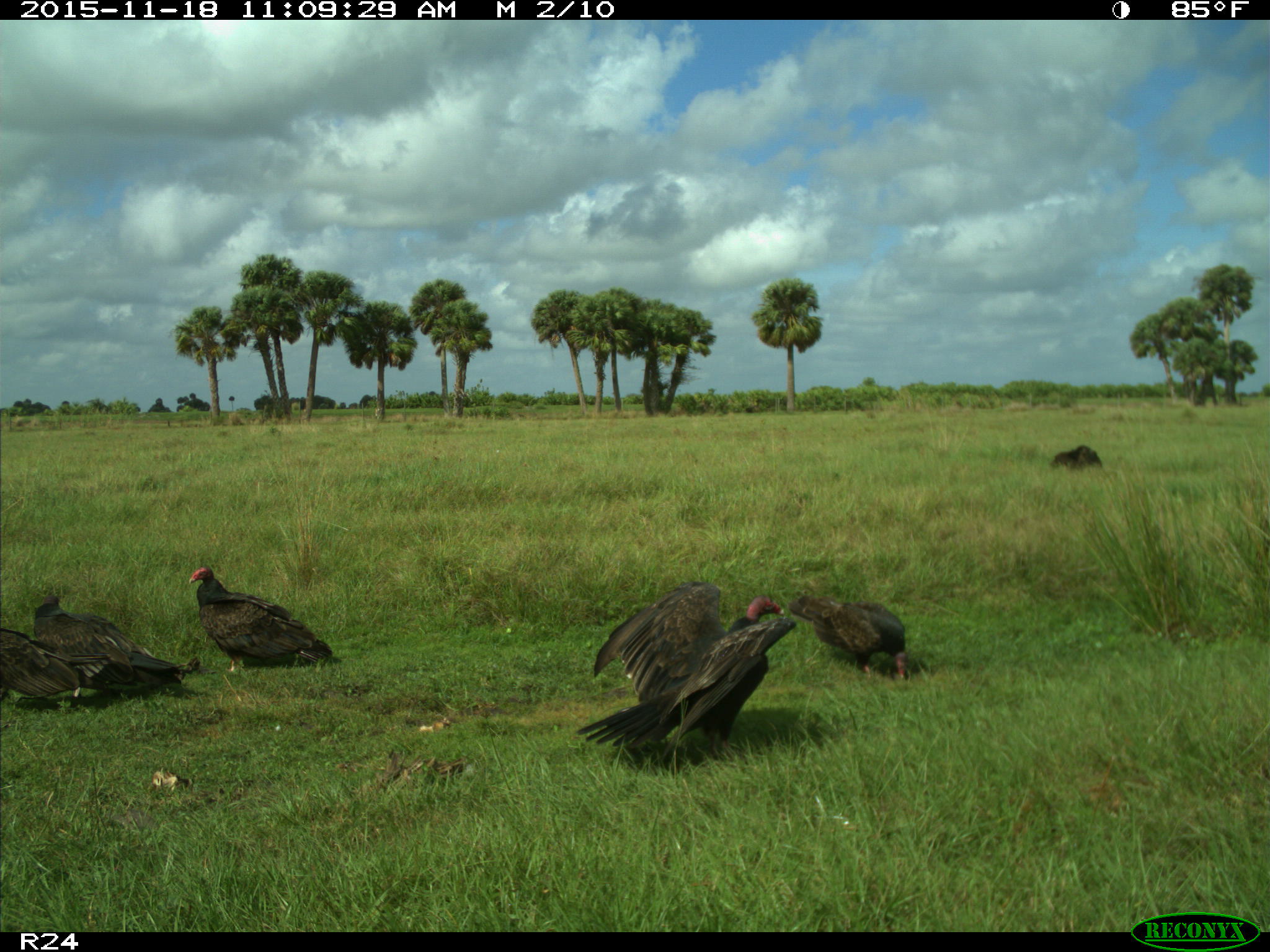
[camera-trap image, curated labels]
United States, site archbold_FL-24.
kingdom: Animalia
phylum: Chordata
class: Aves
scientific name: Aves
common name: birds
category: unidentified bird